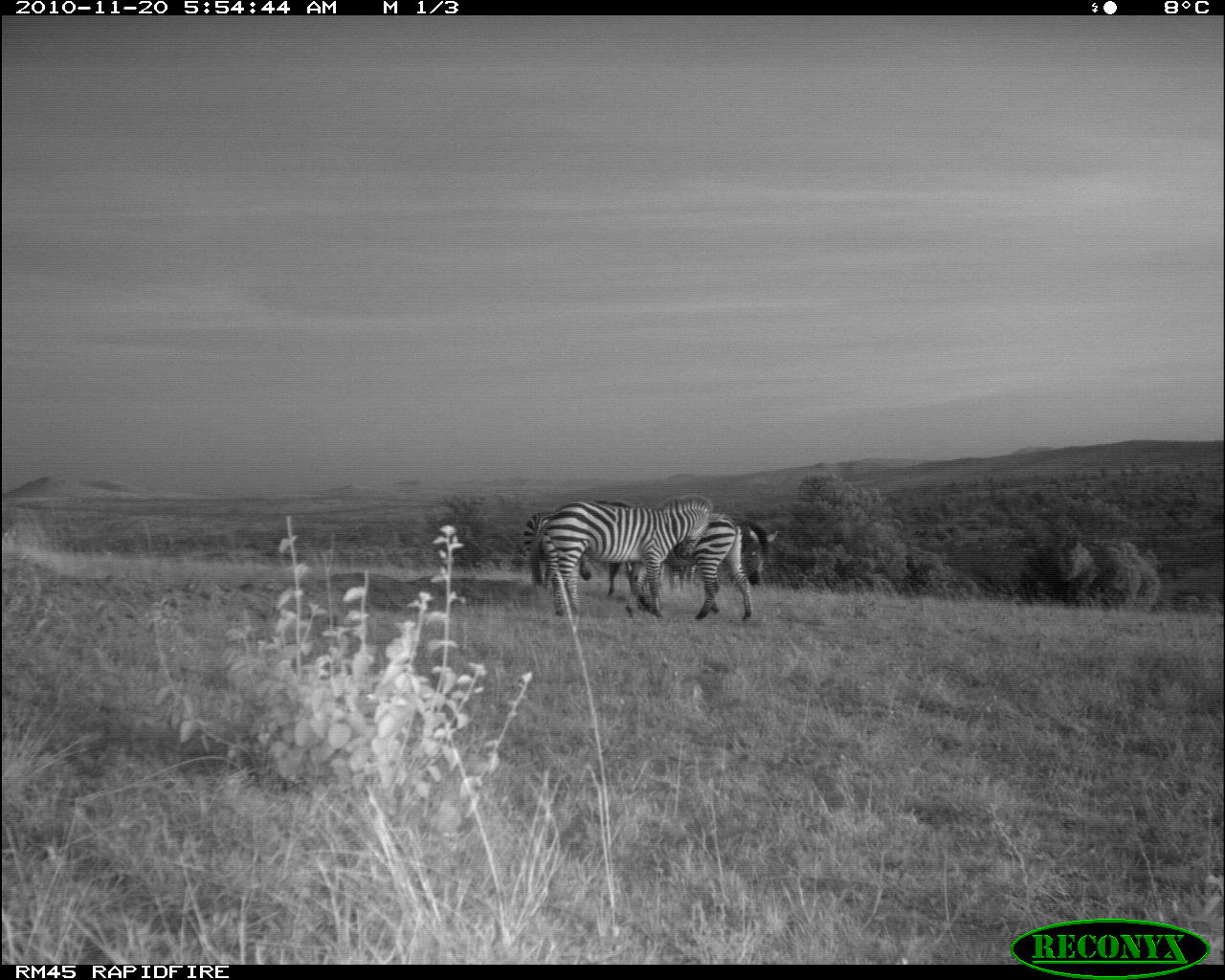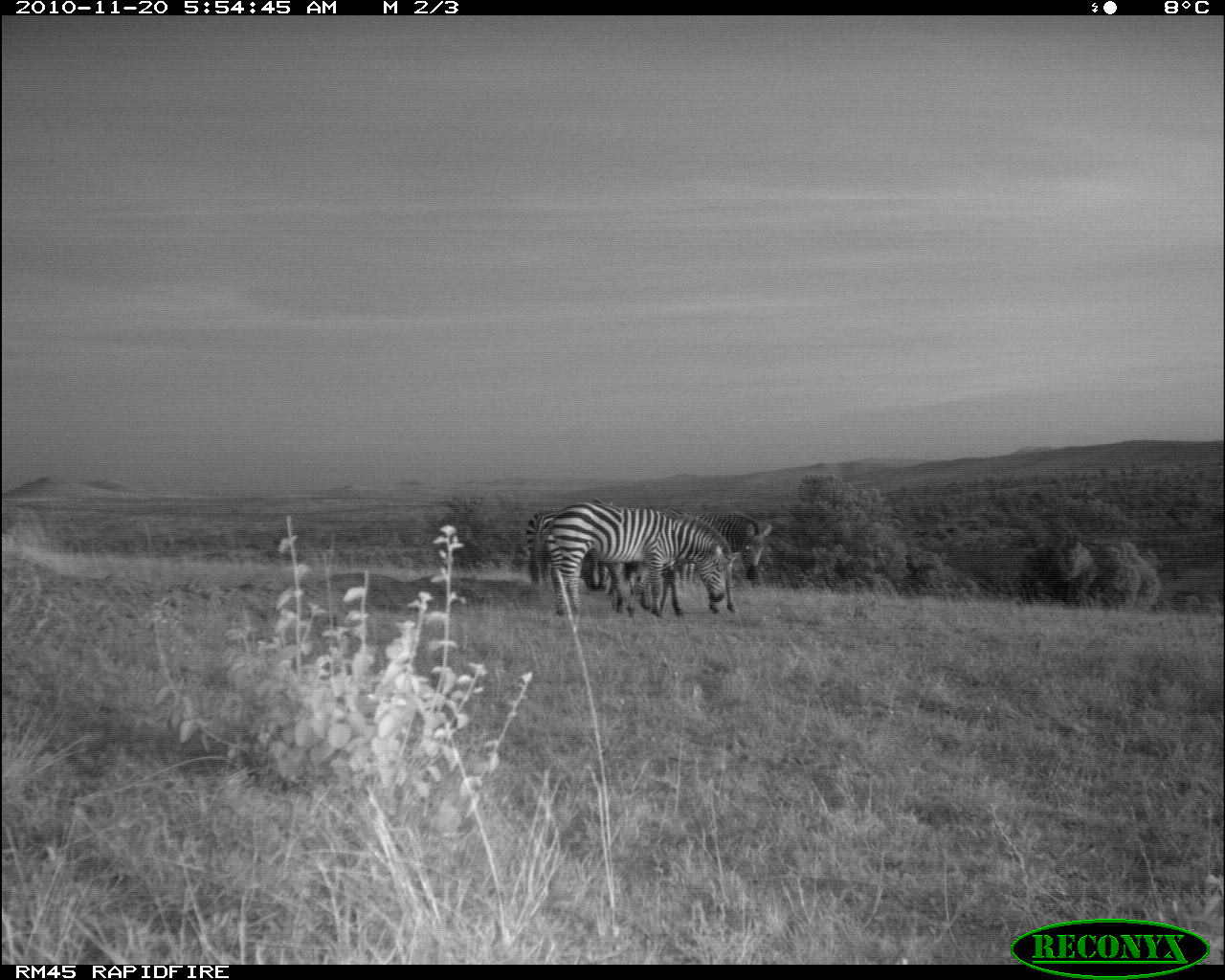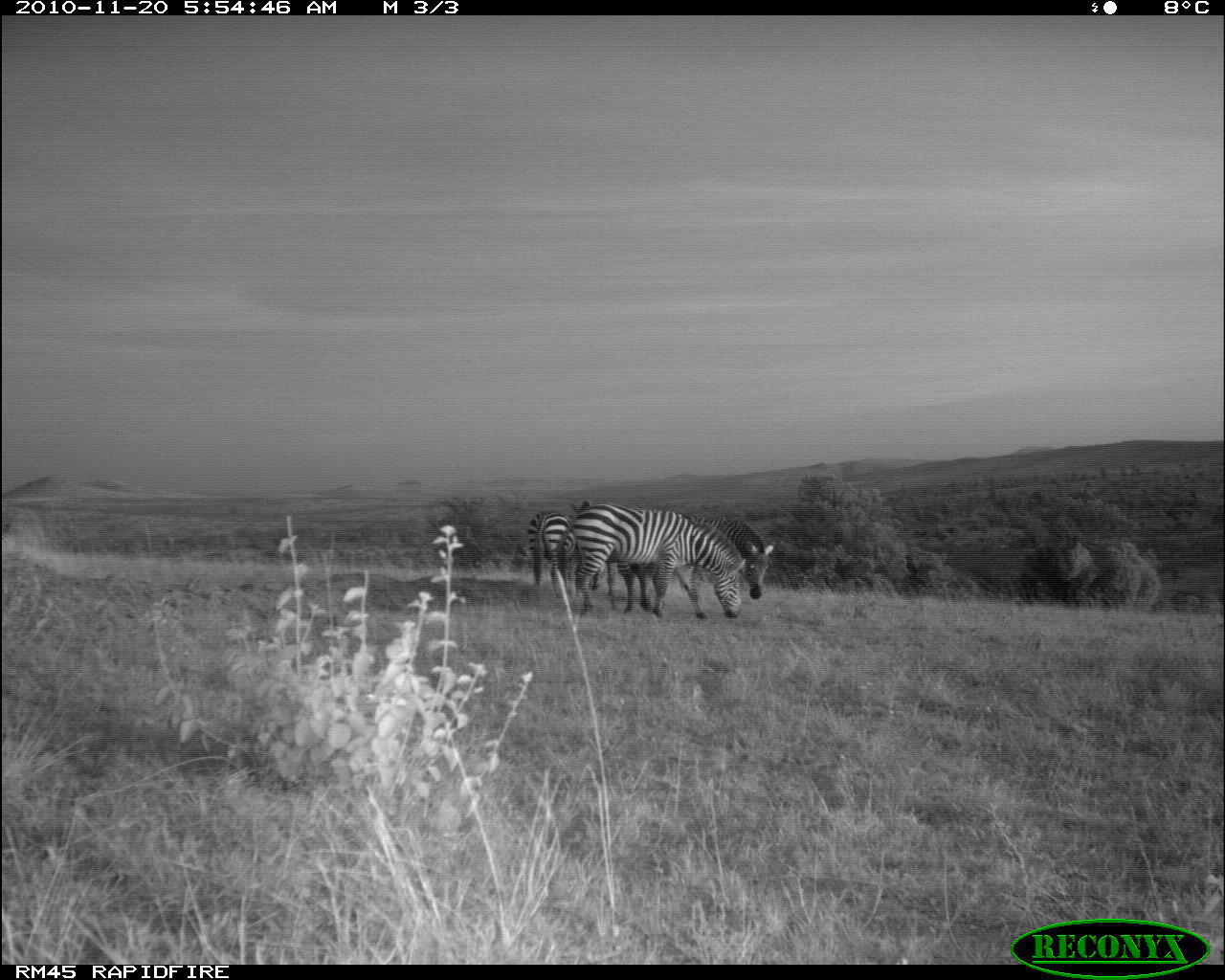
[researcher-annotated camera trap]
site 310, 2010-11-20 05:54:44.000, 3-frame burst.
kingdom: Animalia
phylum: Chordata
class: Mammalia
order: Perissodactyla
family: Equidae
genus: Equus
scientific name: Equus quagga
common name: plains zebra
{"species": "Equus quagga (plains zebra)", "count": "5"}